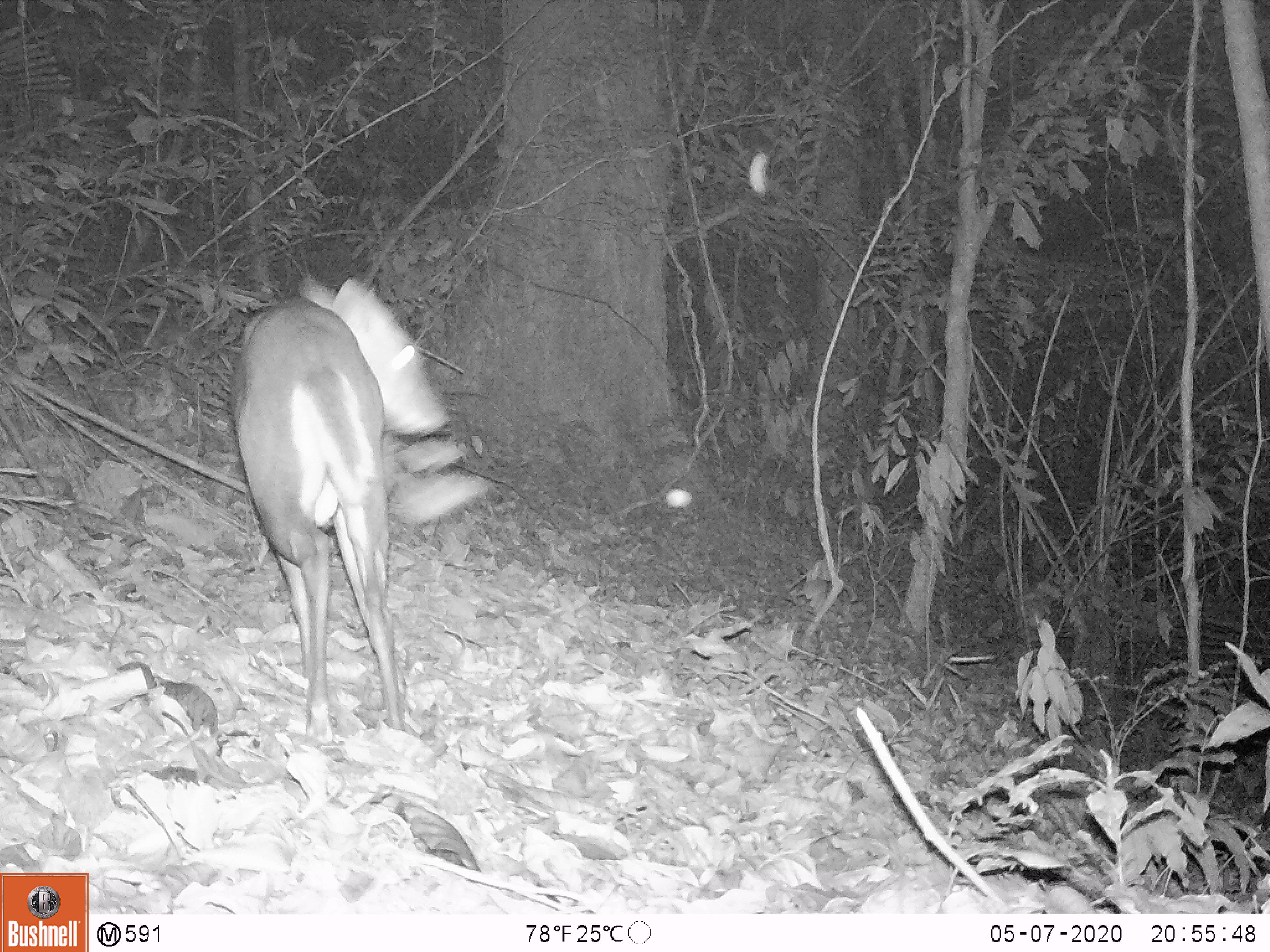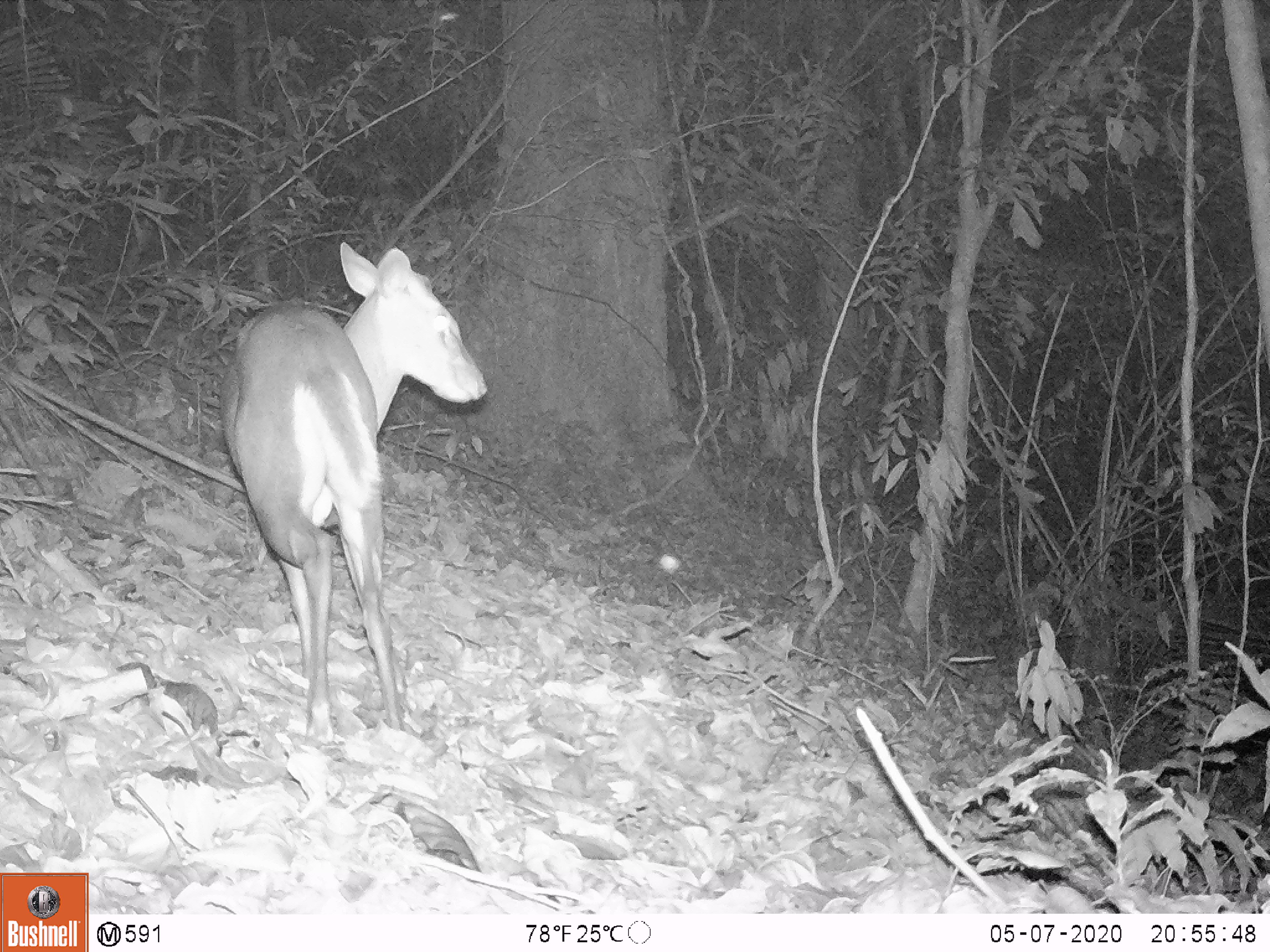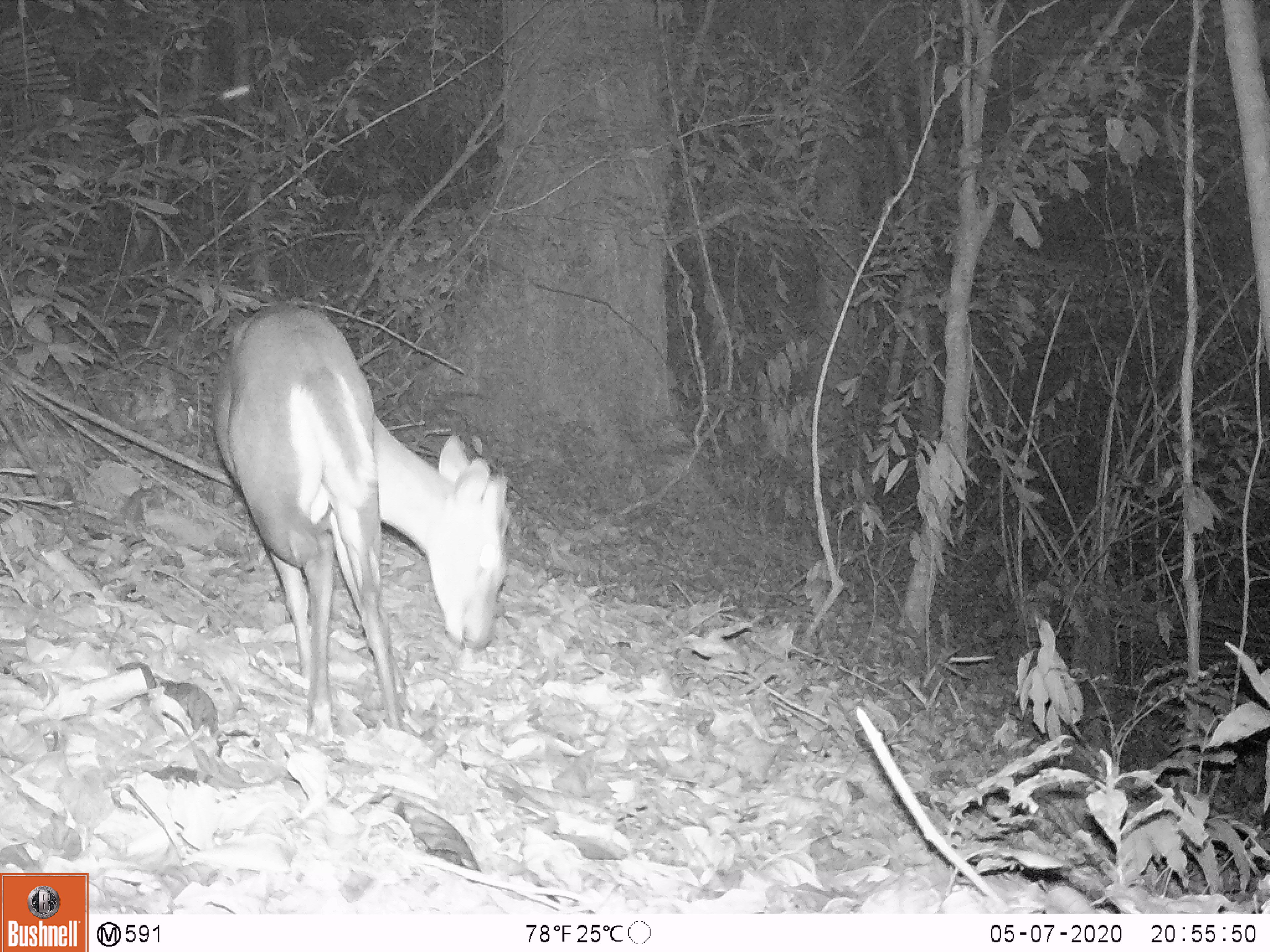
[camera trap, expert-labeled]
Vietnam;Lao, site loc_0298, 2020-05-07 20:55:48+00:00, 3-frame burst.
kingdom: Animalia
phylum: Chordata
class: Mammalia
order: Artiodactyla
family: Cervidae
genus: Muntiacus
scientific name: Muntiacus rooseveltorum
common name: roosevelt's muntjac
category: roosevelts muntjac group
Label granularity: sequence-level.